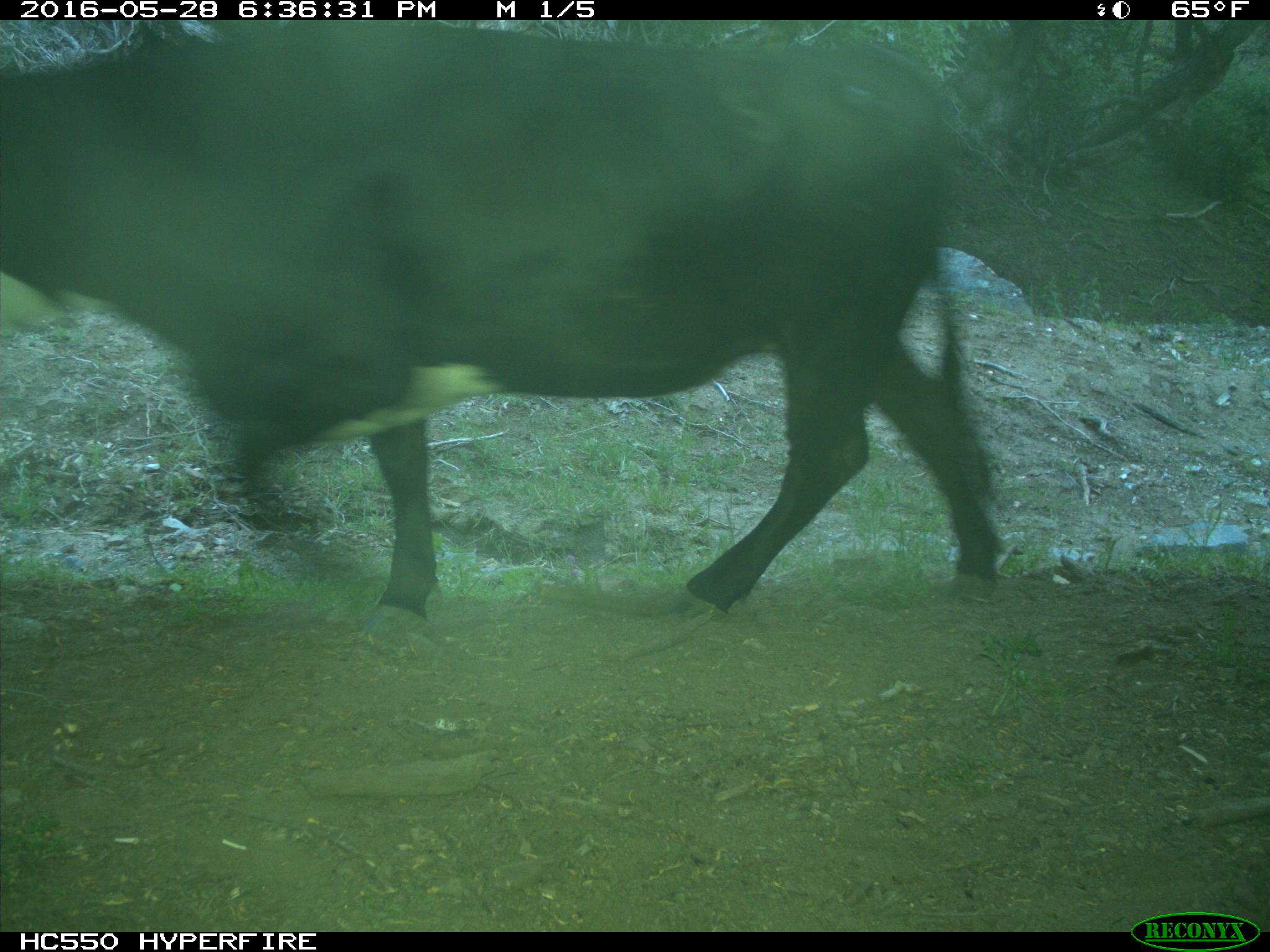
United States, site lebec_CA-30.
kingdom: Animalia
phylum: Chordata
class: Mammalia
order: Artiodactyla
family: Bovidae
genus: Bos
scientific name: Bos taurus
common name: domestic cow